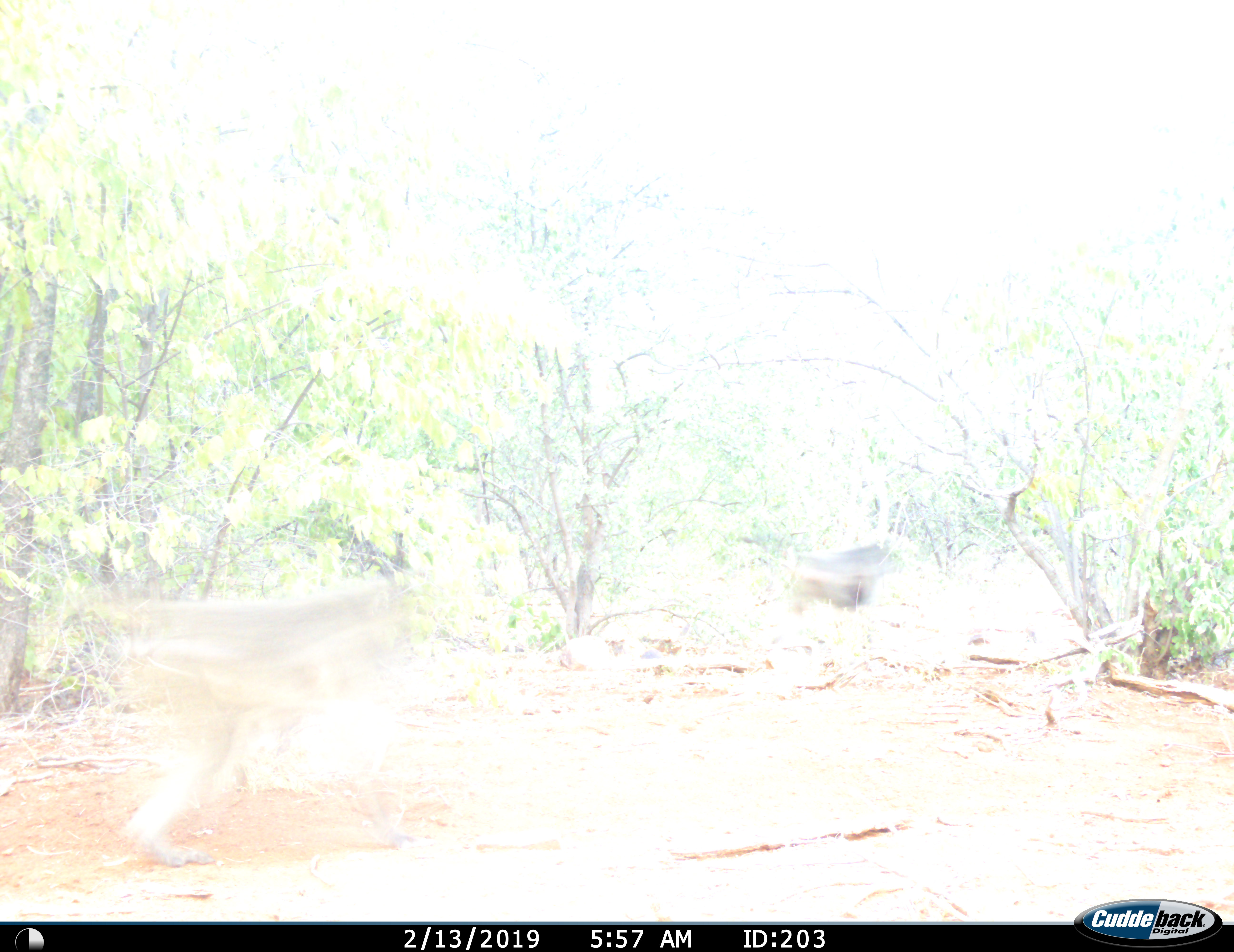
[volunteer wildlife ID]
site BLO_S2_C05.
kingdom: Animalia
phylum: Chordata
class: Mammalia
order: Primates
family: Cercopithecidae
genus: Papio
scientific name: Papio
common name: baboon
Baboon (Papio), count 2. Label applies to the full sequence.